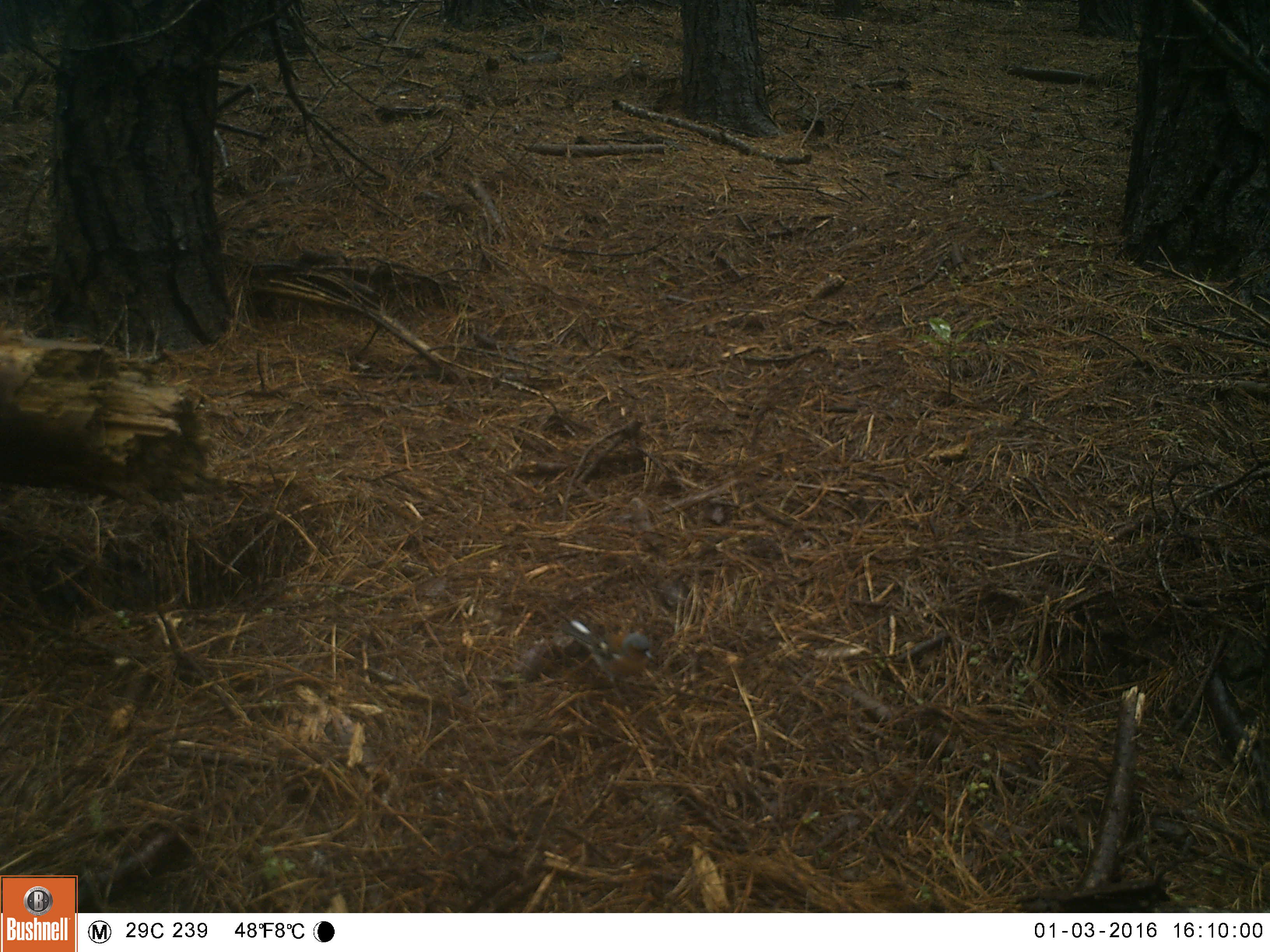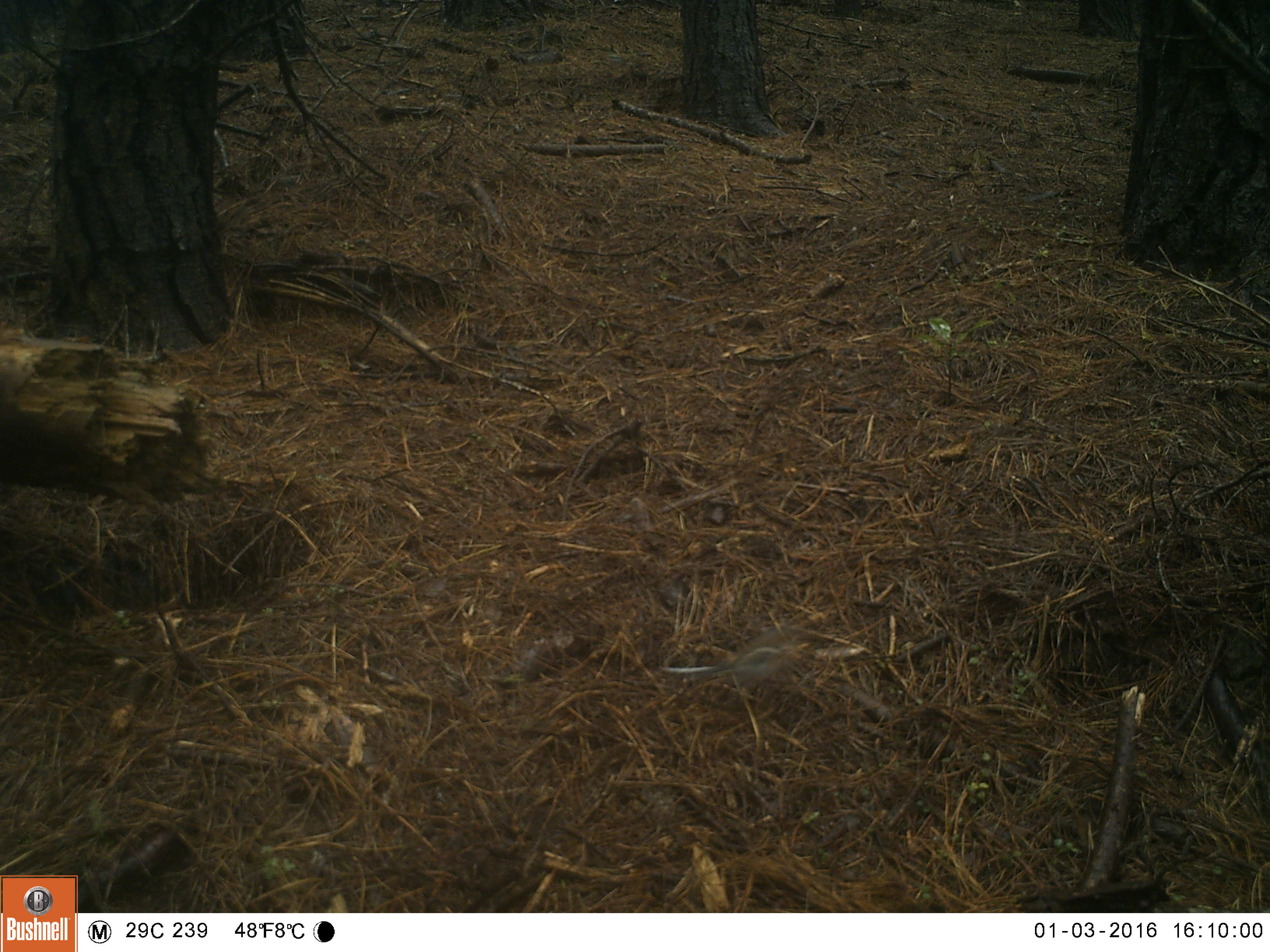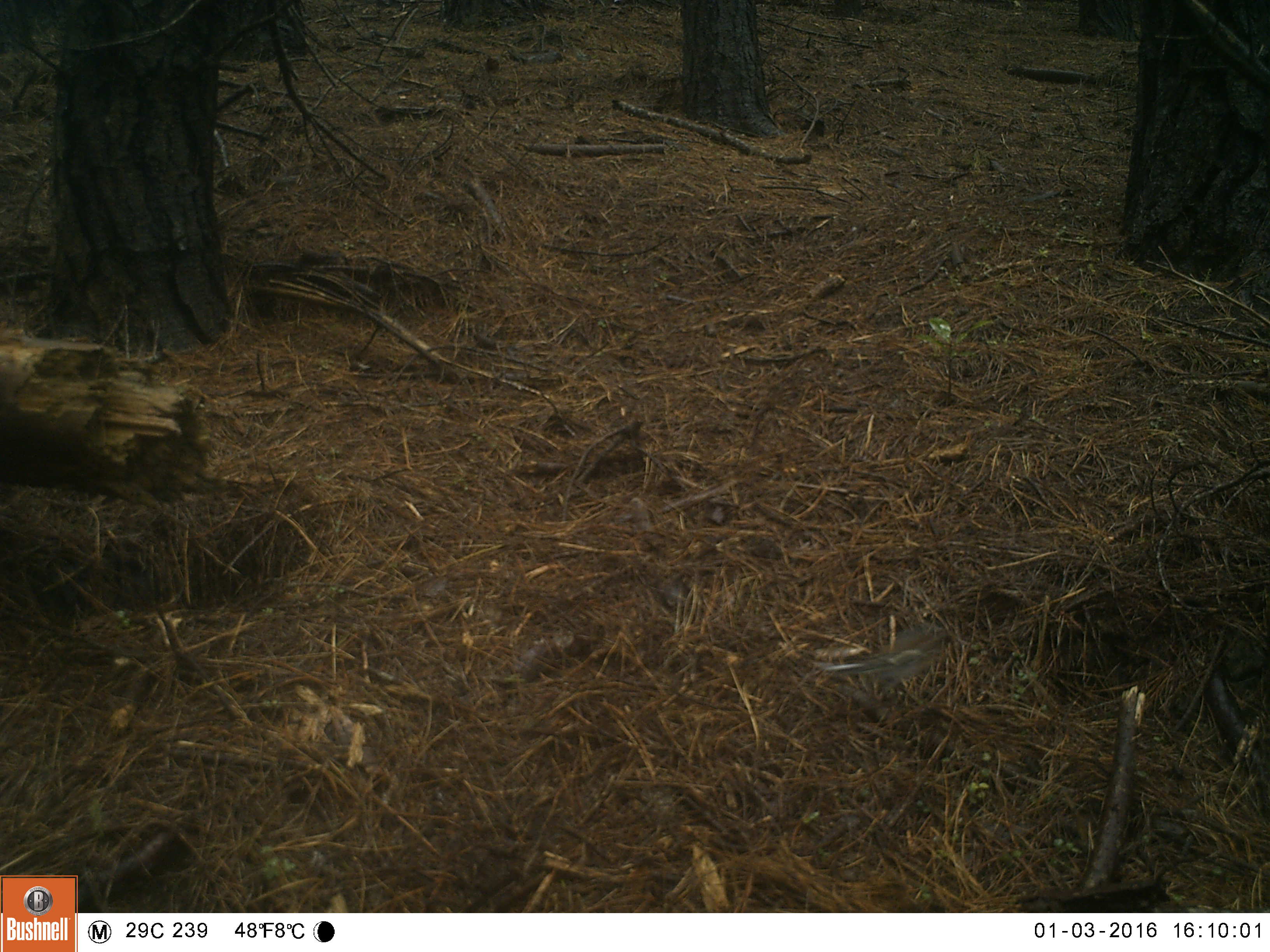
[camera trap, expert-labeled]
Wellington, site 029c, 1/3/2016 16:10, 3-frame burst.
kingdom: Animalia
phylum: Chordata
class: Aves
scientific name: Aves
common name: bird